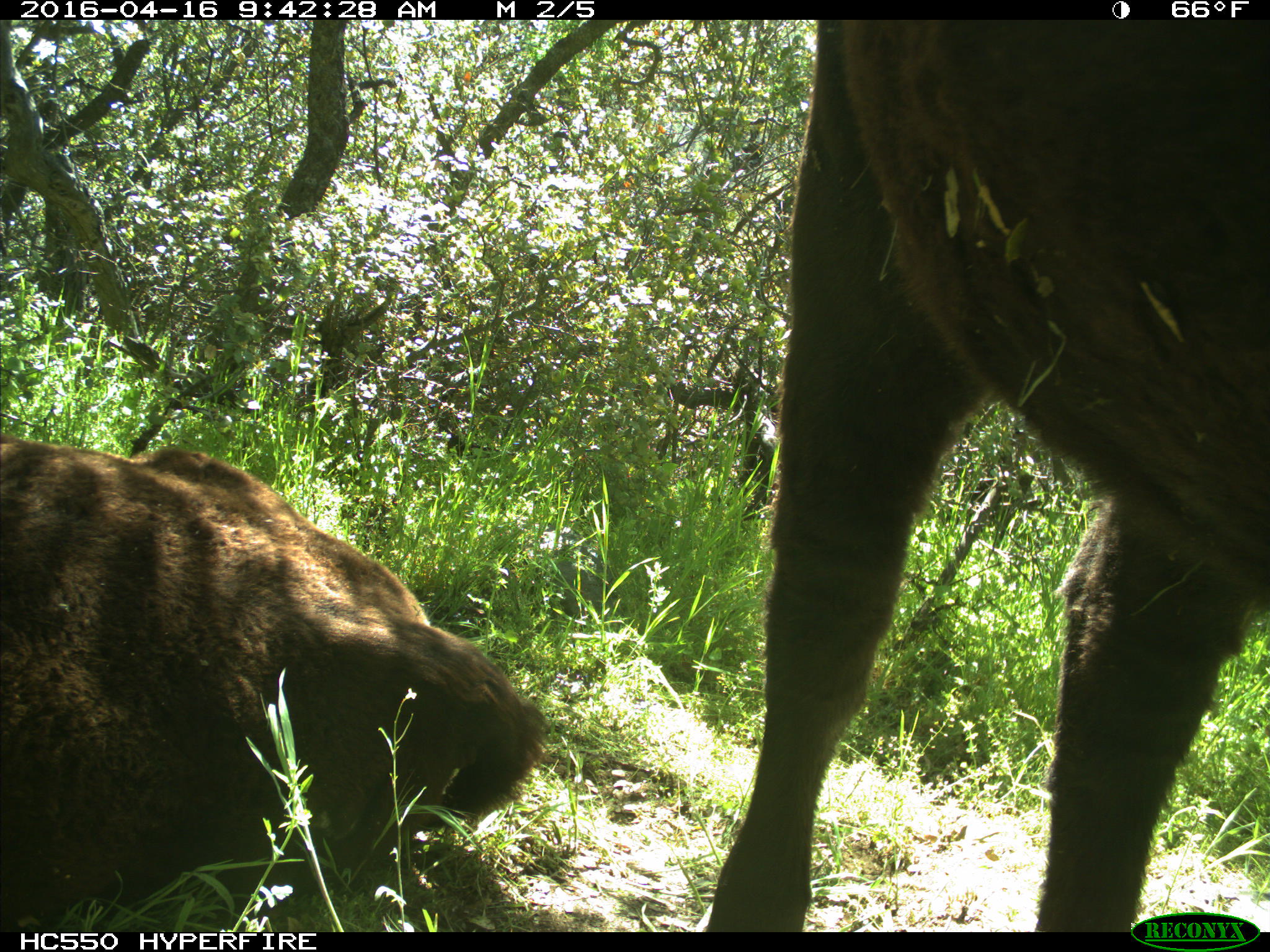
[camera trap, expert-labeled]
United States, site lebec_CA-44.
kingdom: Animalia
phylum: Chordata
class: Mammalia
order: Artiodactyla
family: Bovidae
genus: Bos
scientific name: Bos taurus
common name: domestic cow